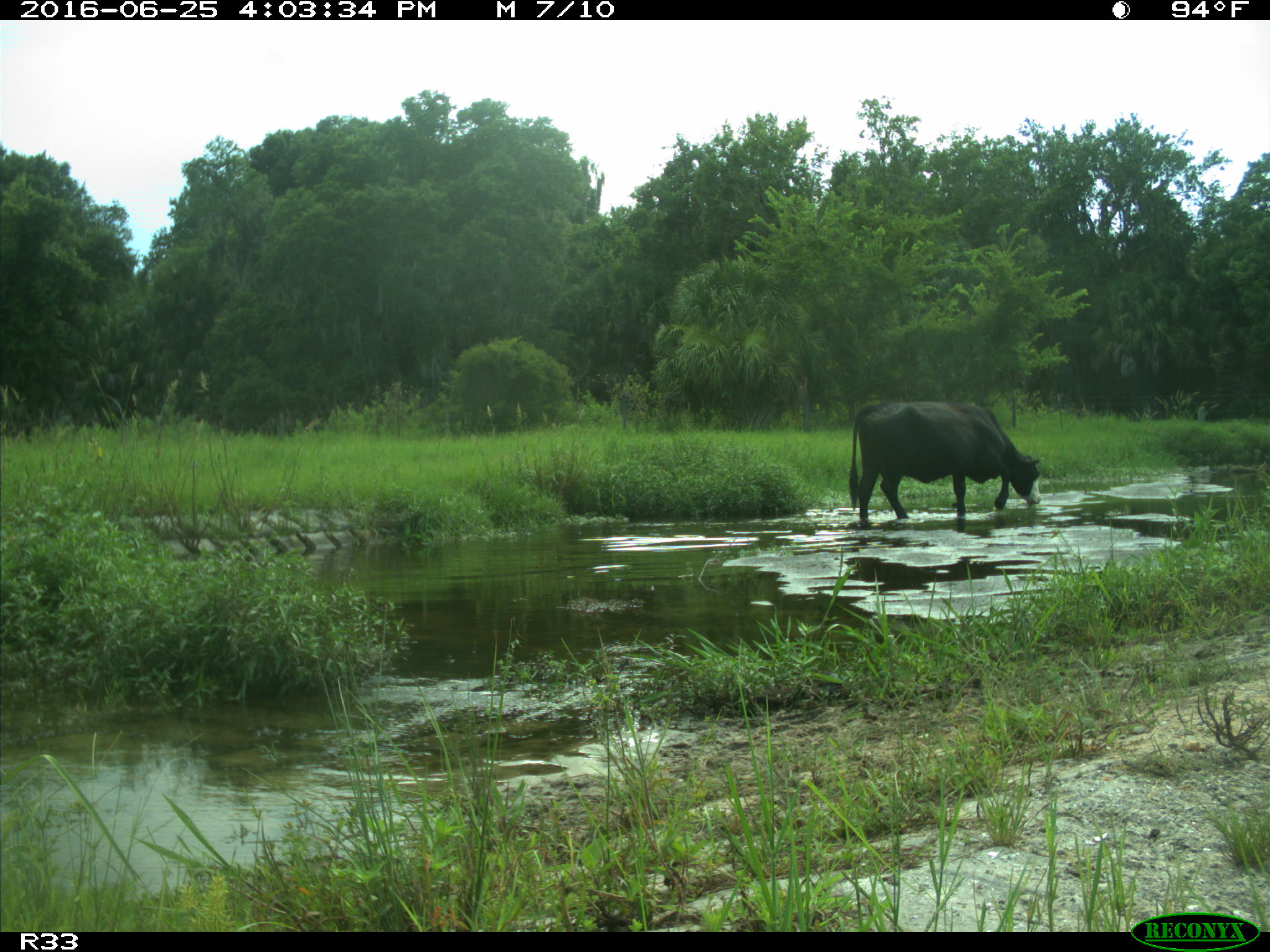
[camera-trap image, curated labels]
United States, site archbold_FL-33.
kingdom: Animalia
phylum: Chordata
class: Mammalia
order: Artiodactyla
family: Bovidae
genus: Bos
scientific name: Bos taurus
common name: domestic cow